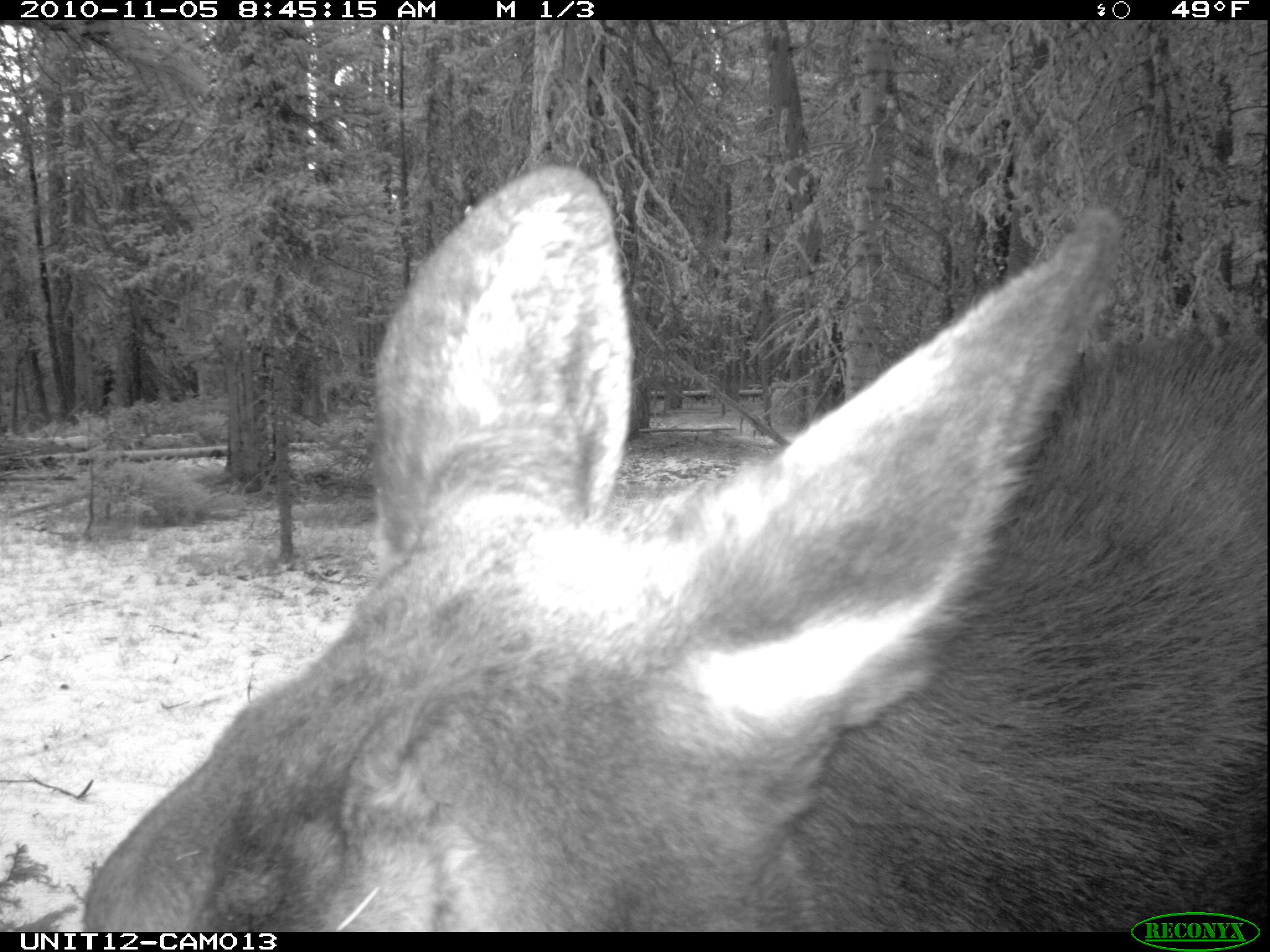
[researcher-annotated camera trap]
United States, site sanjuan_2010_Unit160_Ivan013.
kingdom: Animalia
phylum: Chordata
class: Mammalia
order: Artiodactyla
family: Cervidae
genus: Alces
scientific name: Alces alces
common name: moose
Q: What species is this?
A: Alces alces (moose).